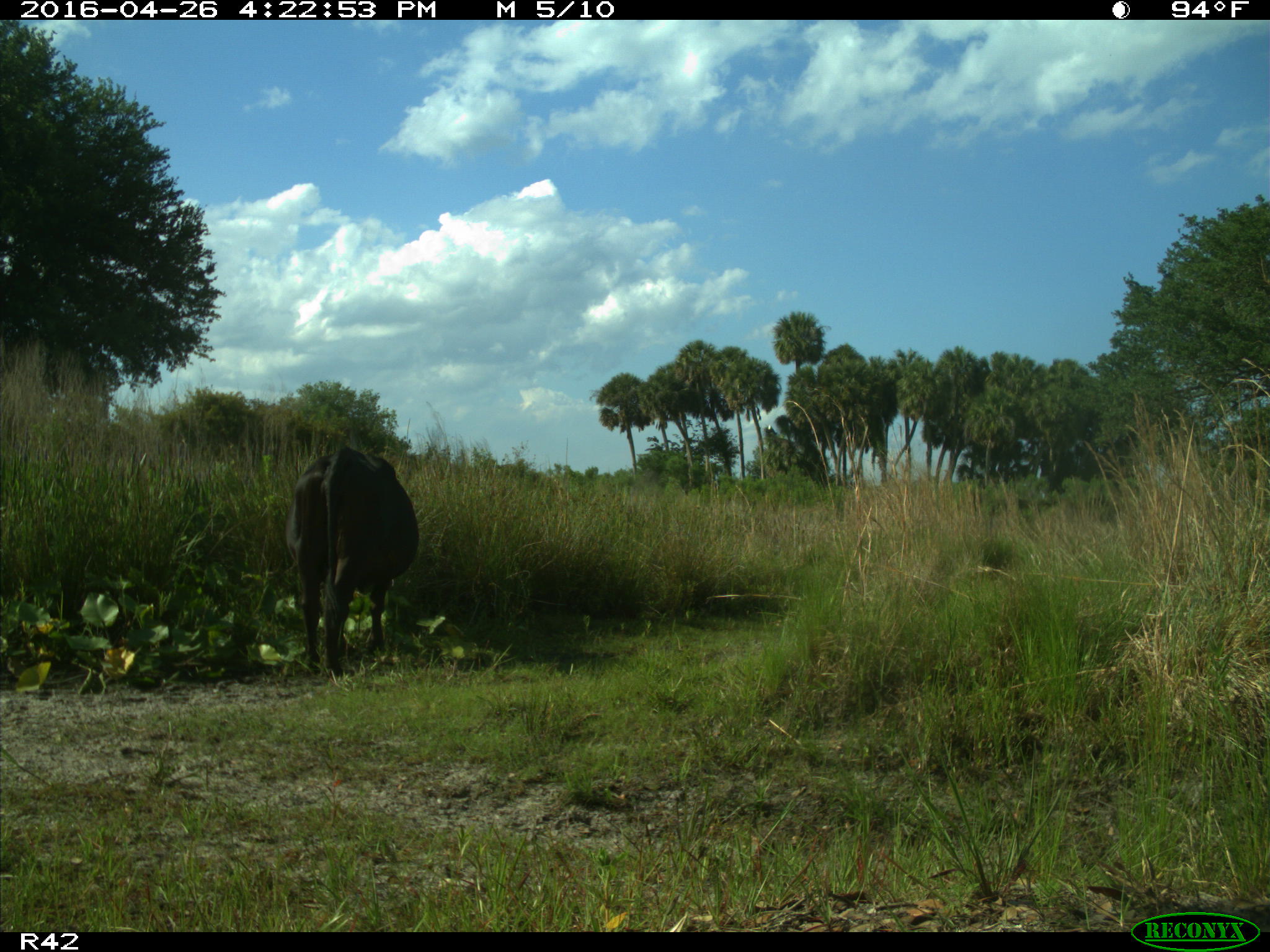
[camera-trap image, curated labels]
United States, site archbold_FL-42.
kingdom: Animalia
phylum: Chordata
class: Mammalia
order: Artiodactyla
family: Bovidae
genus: Bos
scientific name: Bos taurus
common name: domestic cow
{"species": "Bos taurus (domestic cow)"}